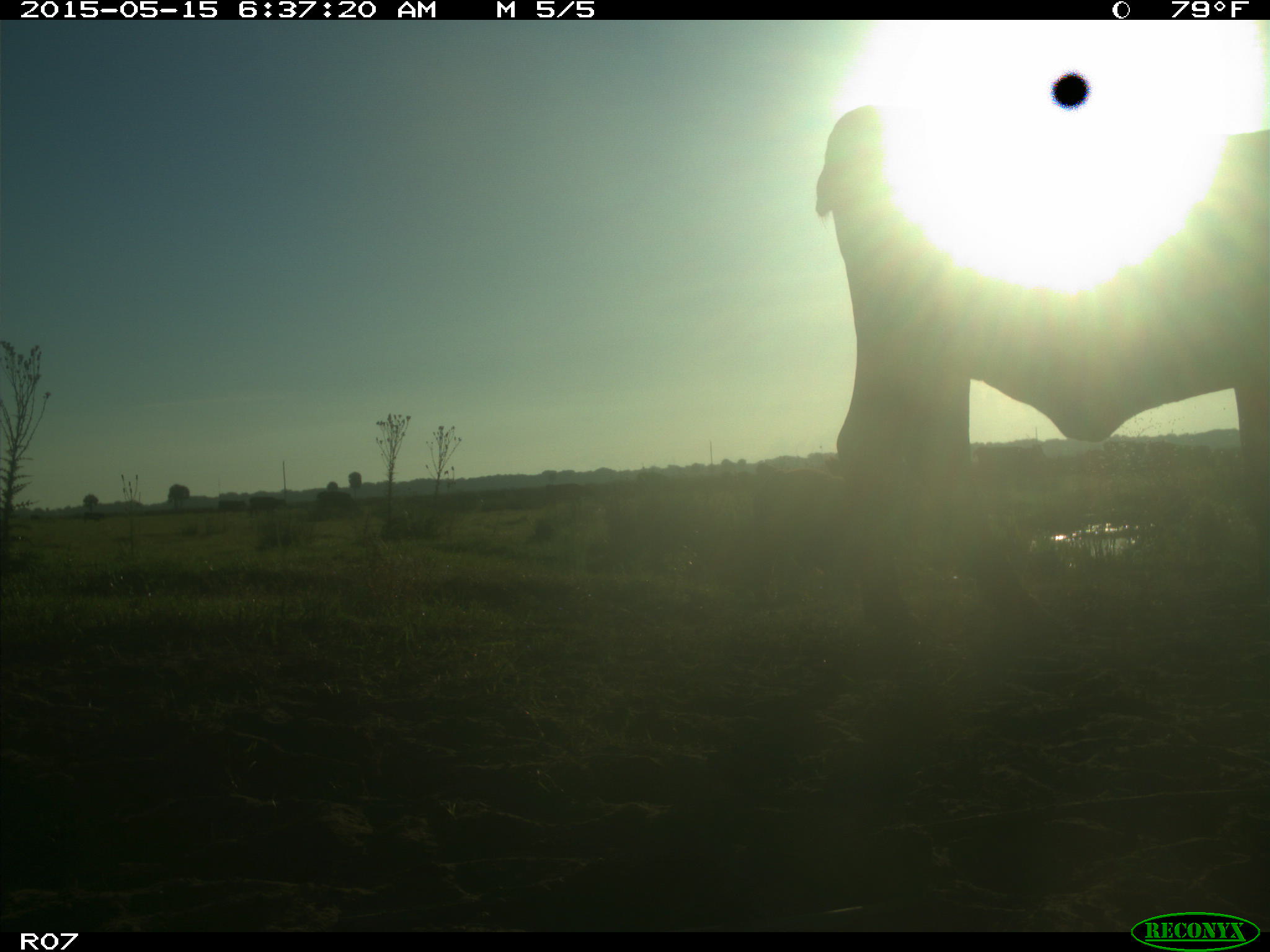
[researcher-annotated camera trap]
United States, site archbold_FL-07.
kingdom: Animalia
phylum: Chordata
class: Mammalia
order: Artiodactyla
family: Bovidae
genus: Bos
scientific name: Bos taurus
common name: domestic cow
Bos taurus (domestic cow).